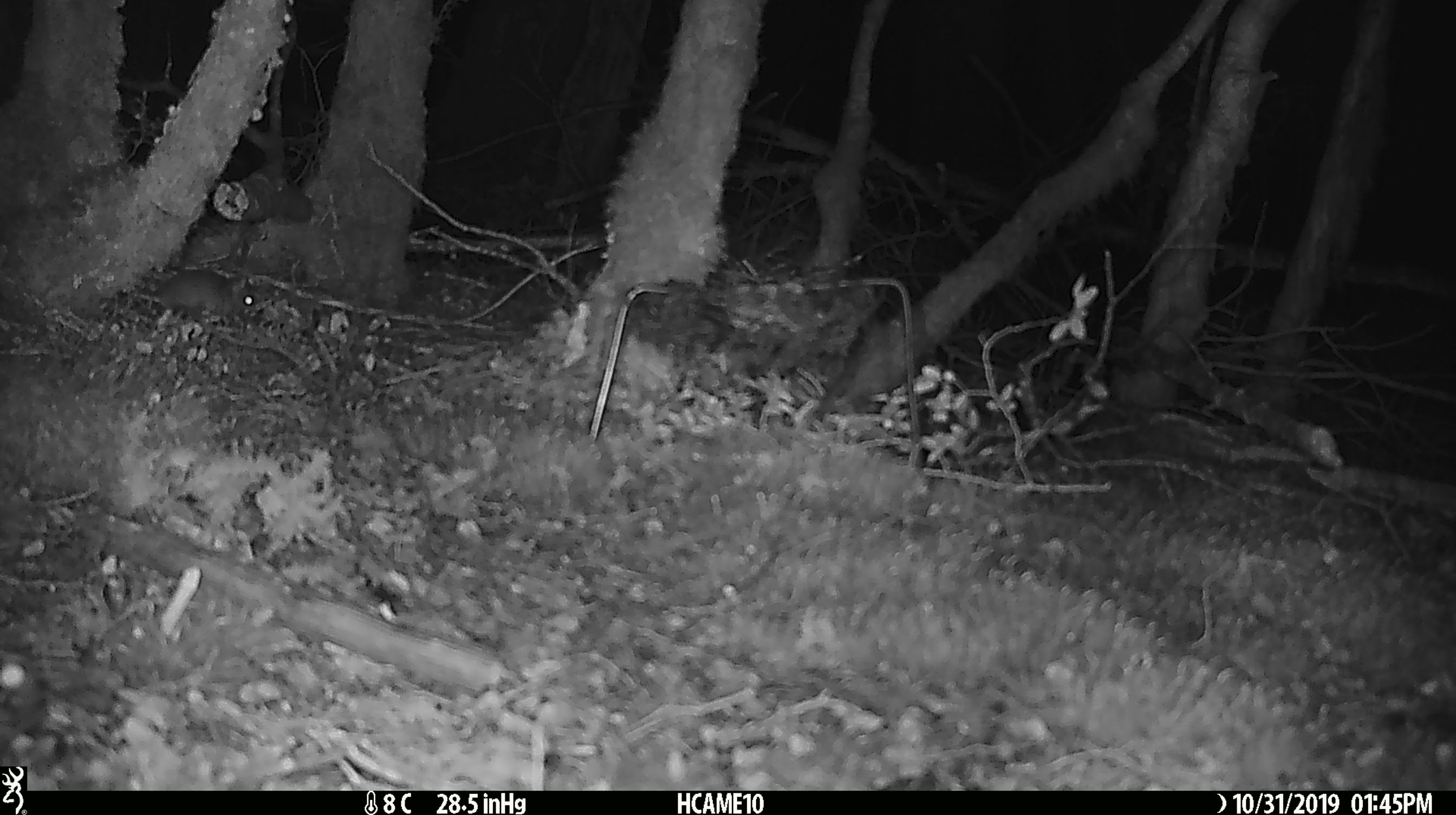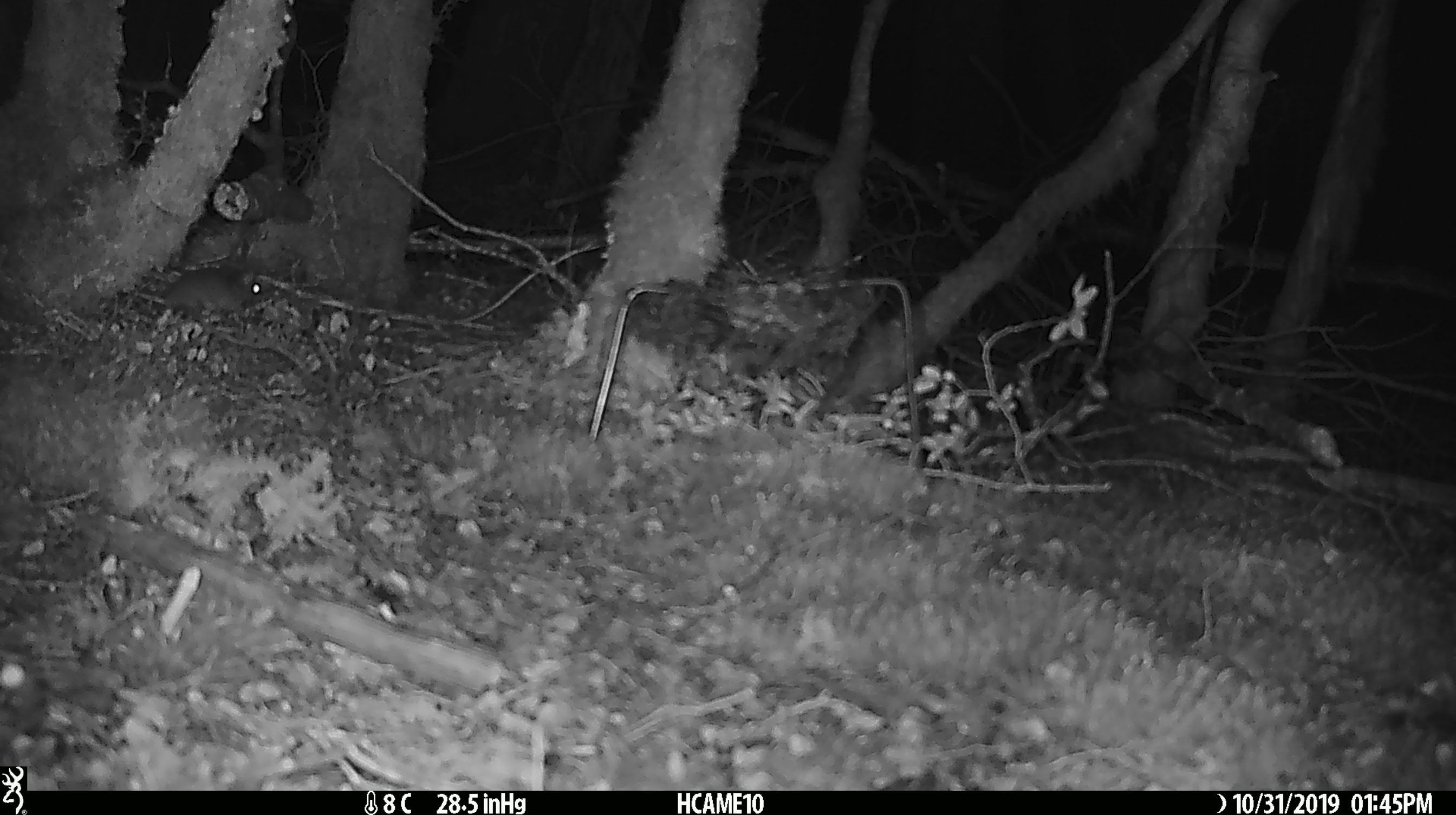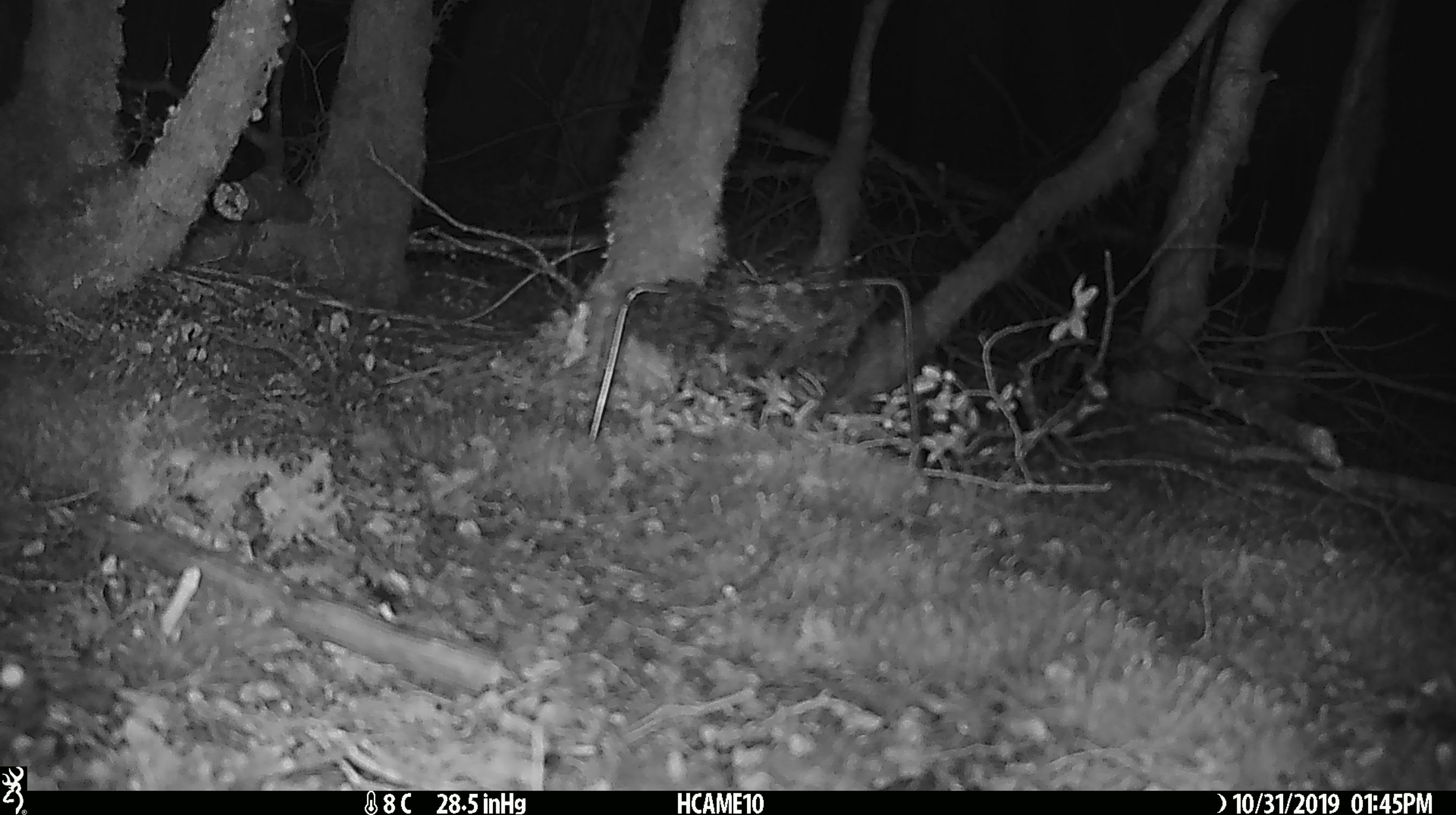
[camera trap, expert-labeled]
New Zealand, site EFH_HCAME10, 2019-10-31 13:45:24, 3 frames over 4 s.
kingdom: Animalia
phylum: Chordata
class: Mammalia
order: Rodentia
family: Muridae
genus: Mus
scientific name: Mus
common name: mouse